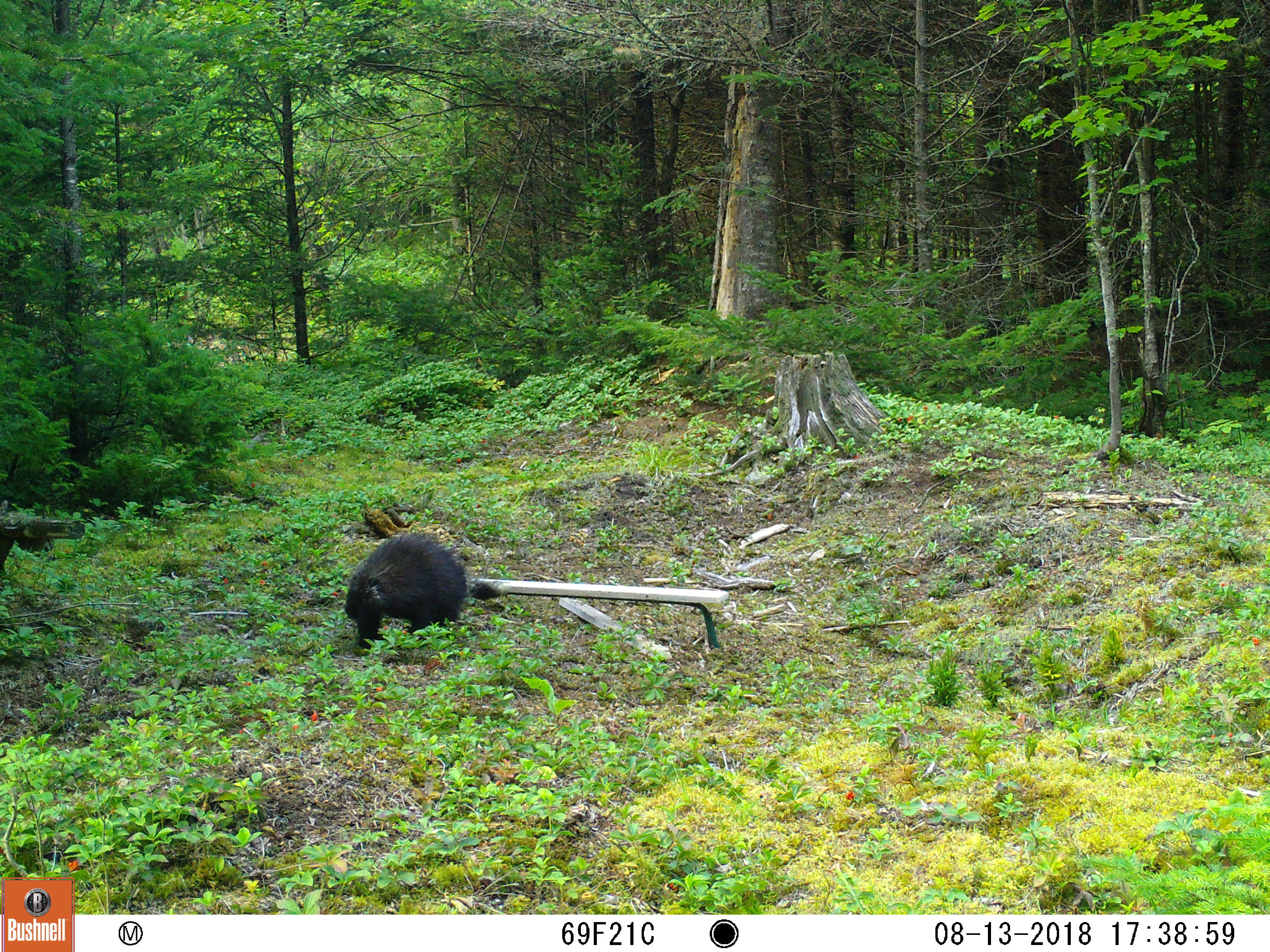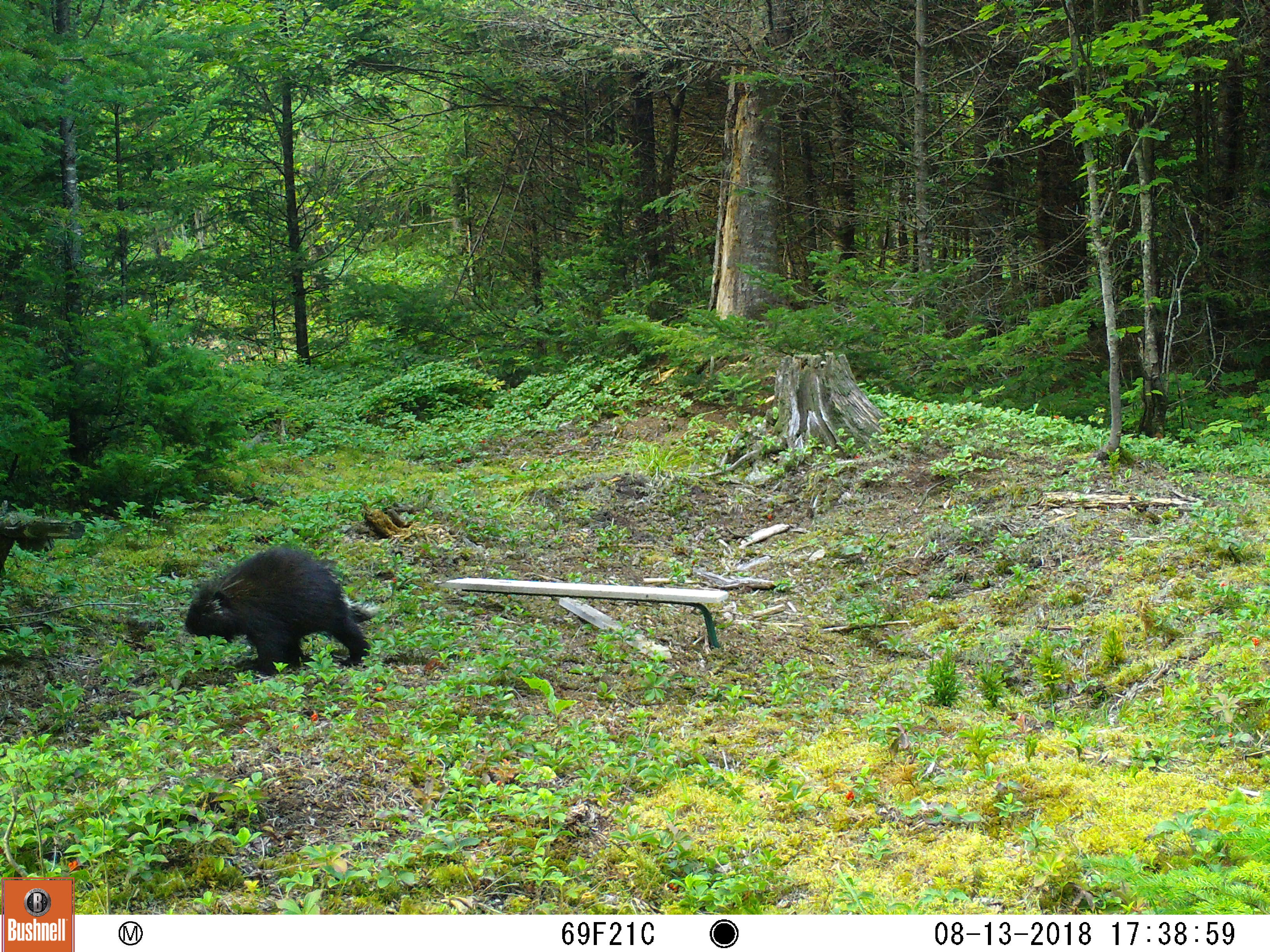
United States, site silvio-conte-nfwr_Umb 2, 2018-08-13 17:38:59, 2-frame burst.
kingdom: Animalia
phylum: Chordata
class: Mammalia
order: Rodentia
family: Erethizontidae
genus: Erethizon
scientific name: Erethizon dorsatum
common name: porcupine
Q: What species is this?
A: Porcupine (Erethizon dorsatum).